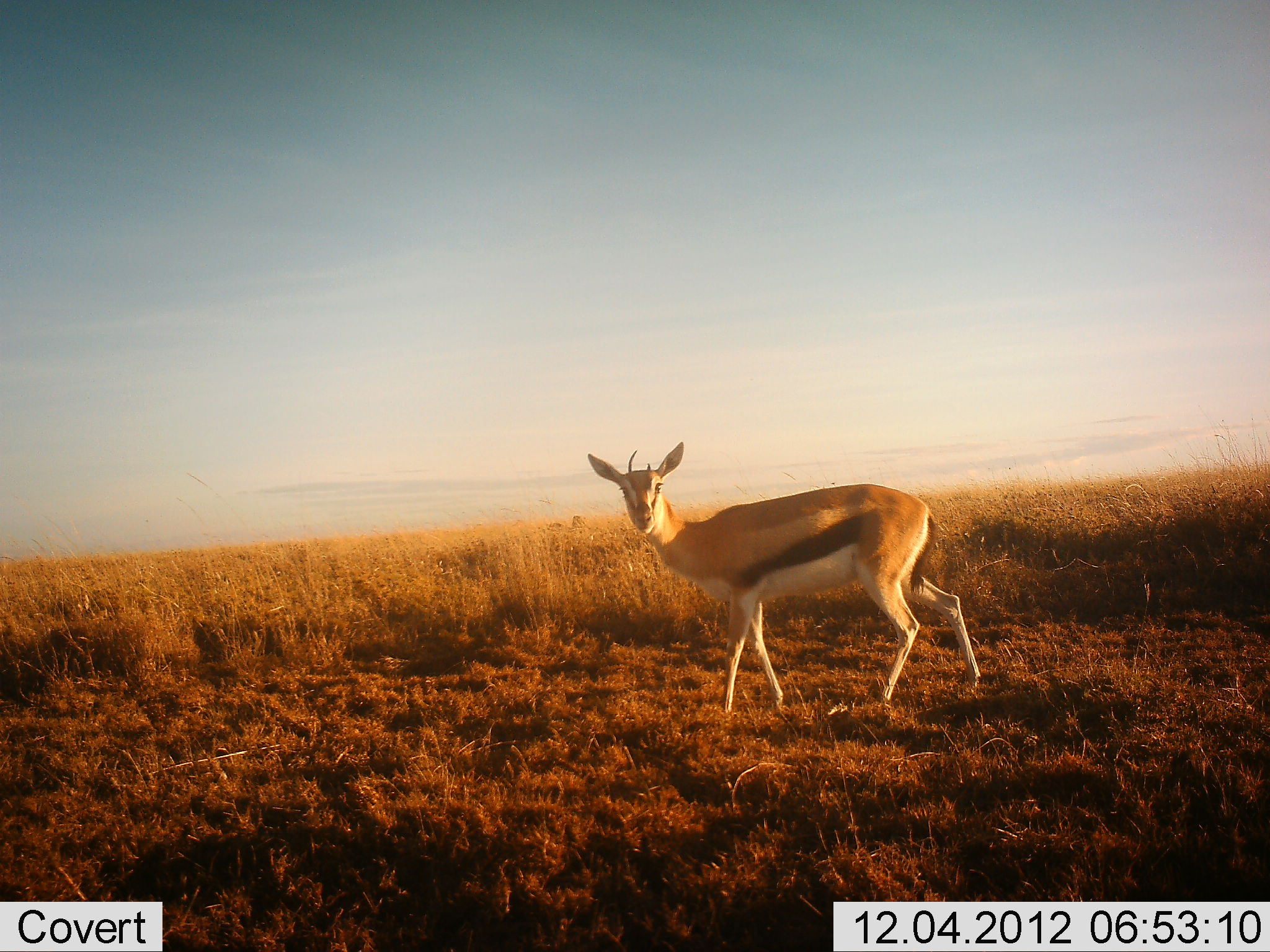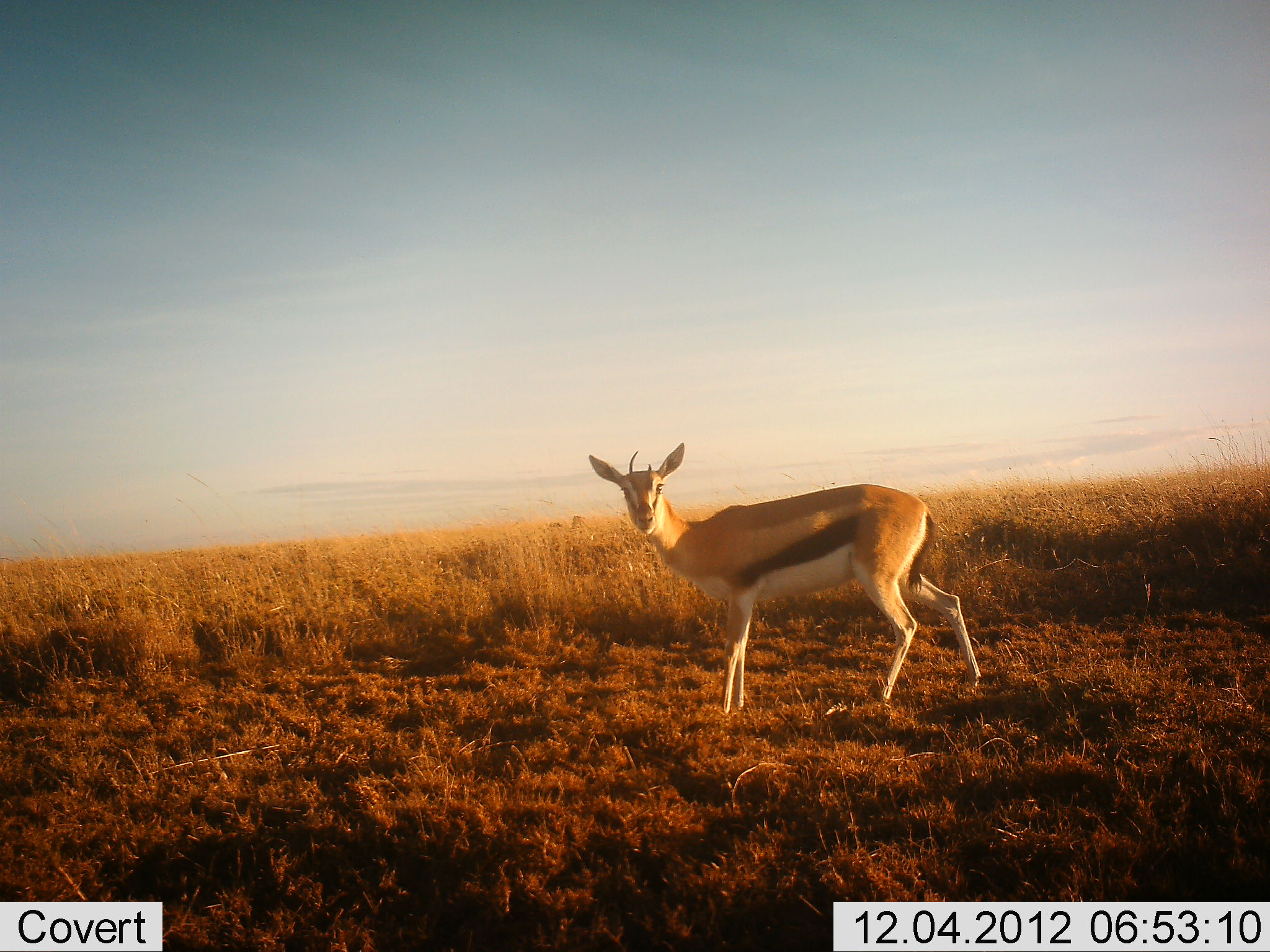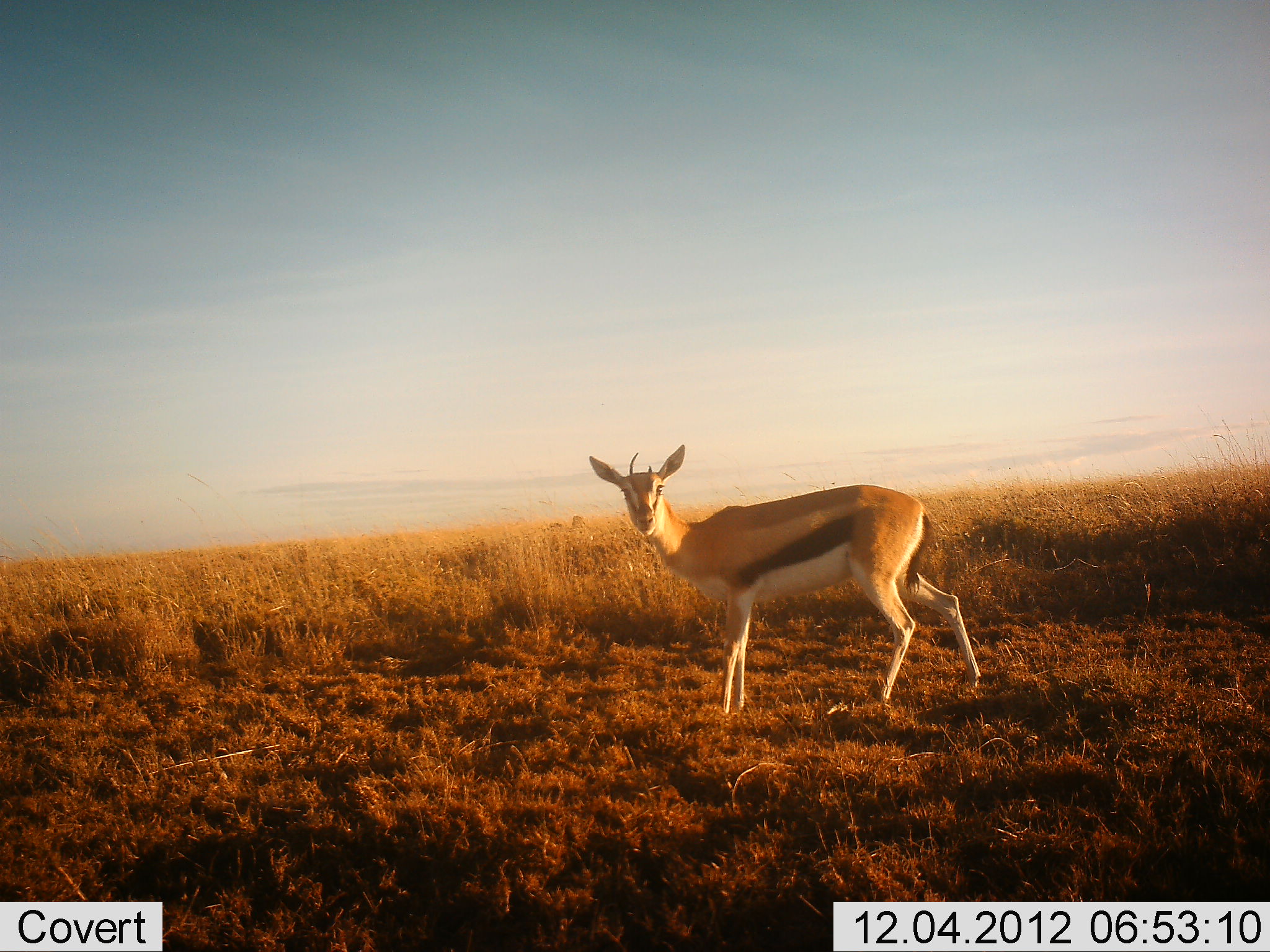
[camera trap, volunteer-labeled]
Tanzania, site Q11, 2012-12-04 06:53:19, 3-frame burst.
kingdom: Animalia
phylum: Chordata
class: Mammalia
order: Artiodactyla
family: Bovidae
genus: Eudorcas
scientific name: Eudorcas thomsonii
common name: thomson's gazelle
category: gazellethomsons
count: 1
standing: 100%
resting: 0%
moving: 0%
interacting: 0%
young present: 0%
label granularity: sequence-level